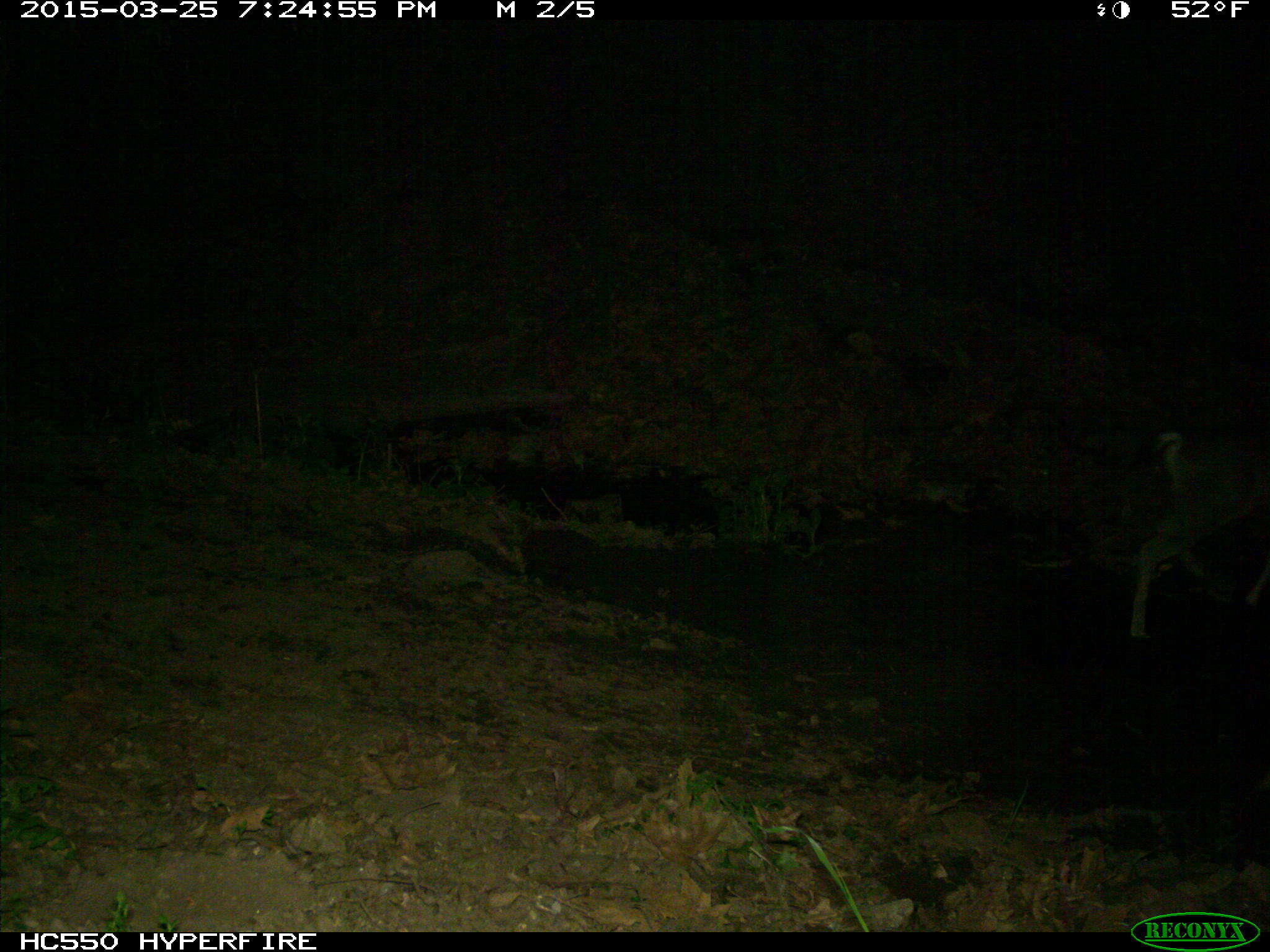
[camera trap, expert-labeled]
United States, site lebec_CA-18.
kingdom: Animalia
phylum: Chordata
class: Mammalia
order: Artiodactyla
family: Cervidae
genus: Odocoileus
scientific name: Odocoileus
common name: deer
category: unidentified deer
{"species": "unidentified deer (deer) (Odocoileus)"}